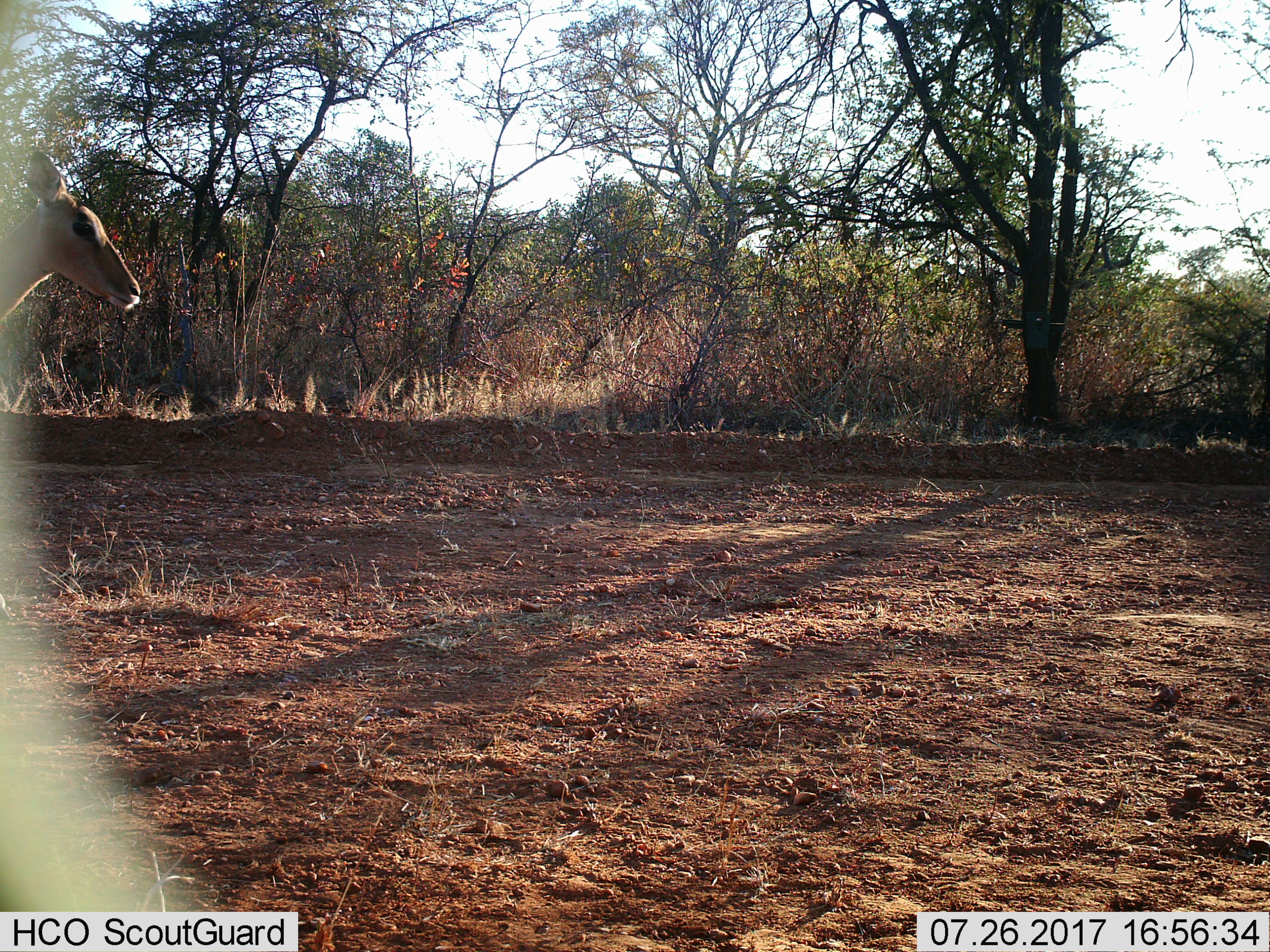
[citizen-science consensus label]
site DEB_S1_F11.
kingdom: Animalia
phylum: Chordata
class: Mammalia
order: Artiodactyla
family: Bovidae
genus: Aepyceros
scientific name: Aepyceros melampus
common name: impala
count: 1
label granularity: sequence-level